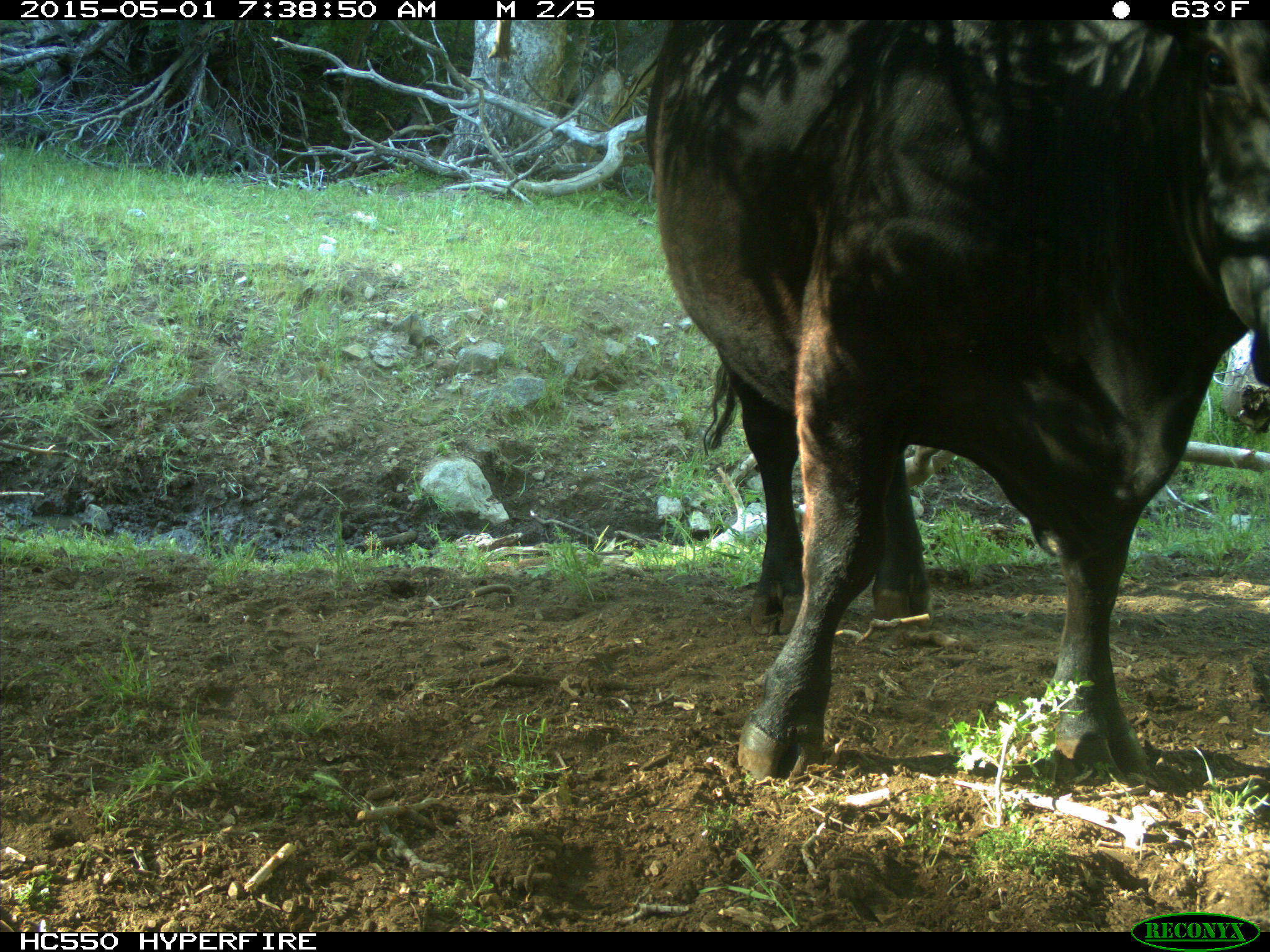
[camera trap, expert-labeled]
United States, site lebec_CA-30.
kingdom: Animalia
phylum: Chordata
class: Mammalia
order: Artiodactyla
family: Bovidae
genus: Bos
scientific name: Bos taurus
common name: domestic cow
Bos taurus (domestic cow).